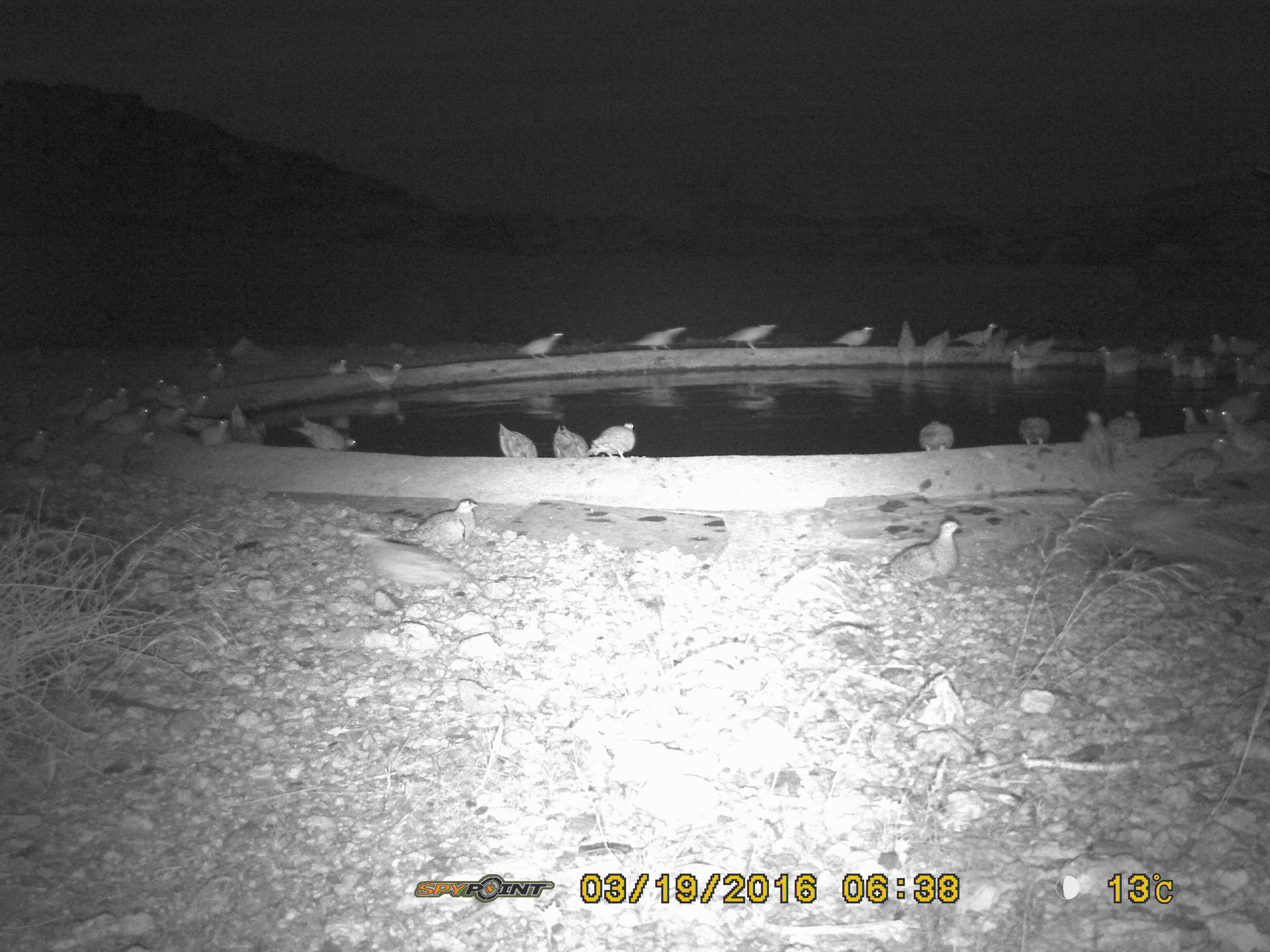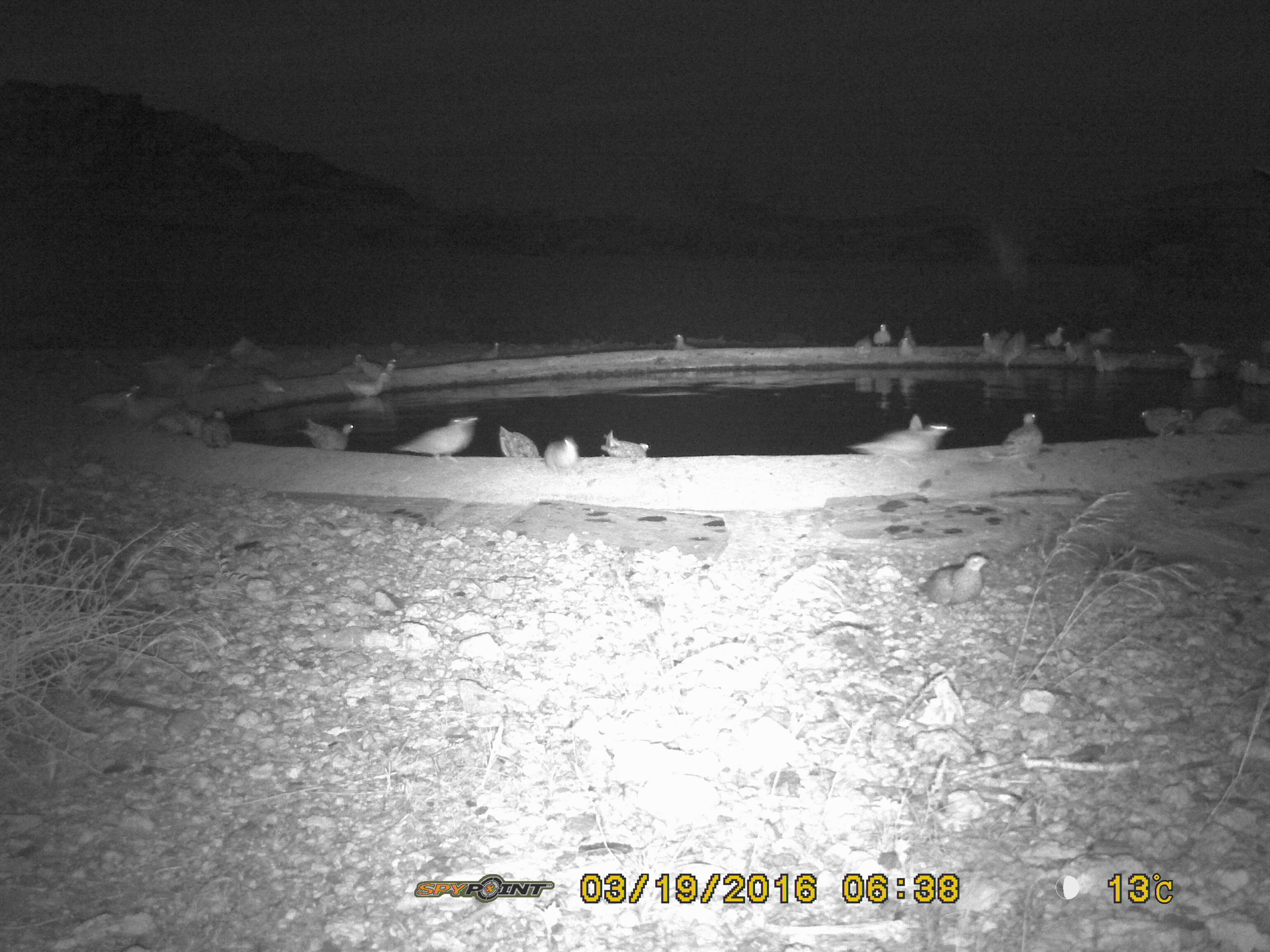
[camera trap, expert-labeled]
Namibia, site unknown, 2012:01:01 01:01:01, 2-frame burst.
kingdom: Animalia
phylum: Chordata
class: Aves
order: Pterocliformes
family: Pteroclidae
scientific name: Pteroclidae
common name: sandgrouse